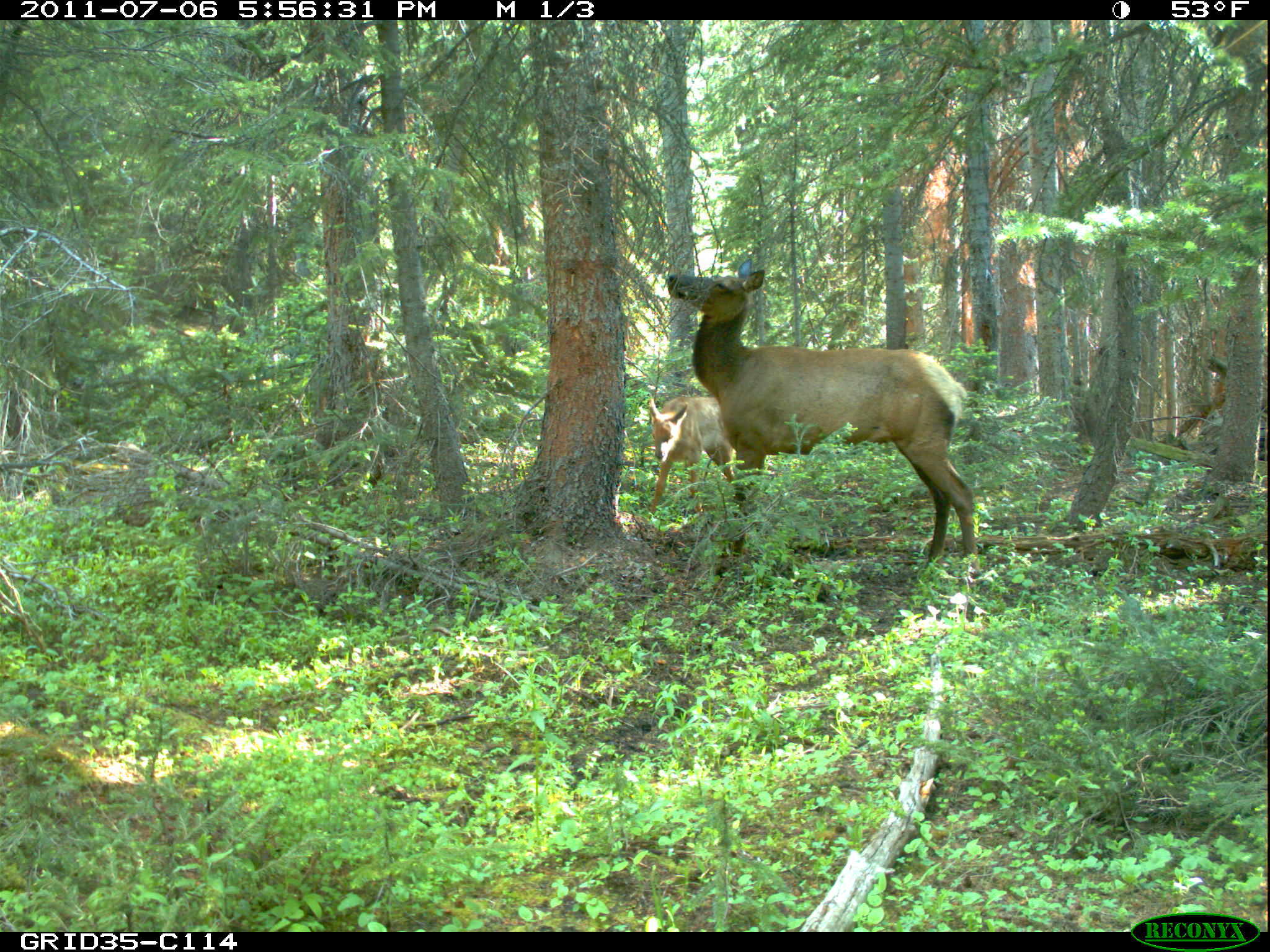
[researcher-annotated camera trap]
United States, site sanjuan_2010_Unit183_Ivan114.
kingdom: Animalia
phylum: Chordata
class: Mammalia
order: Artiodactyla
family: Cervidae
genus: Cervus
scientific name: Cervus elaphus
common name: red deer